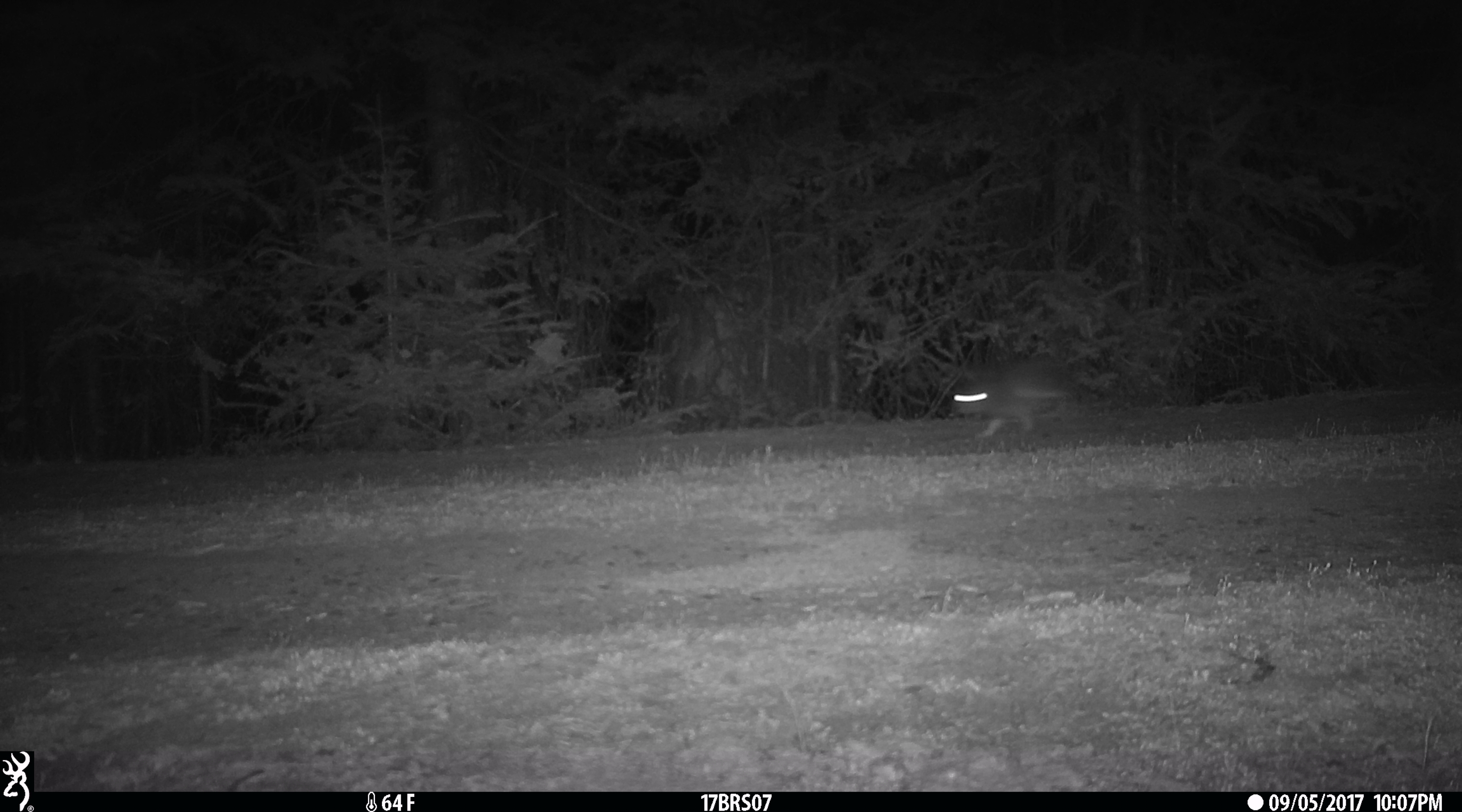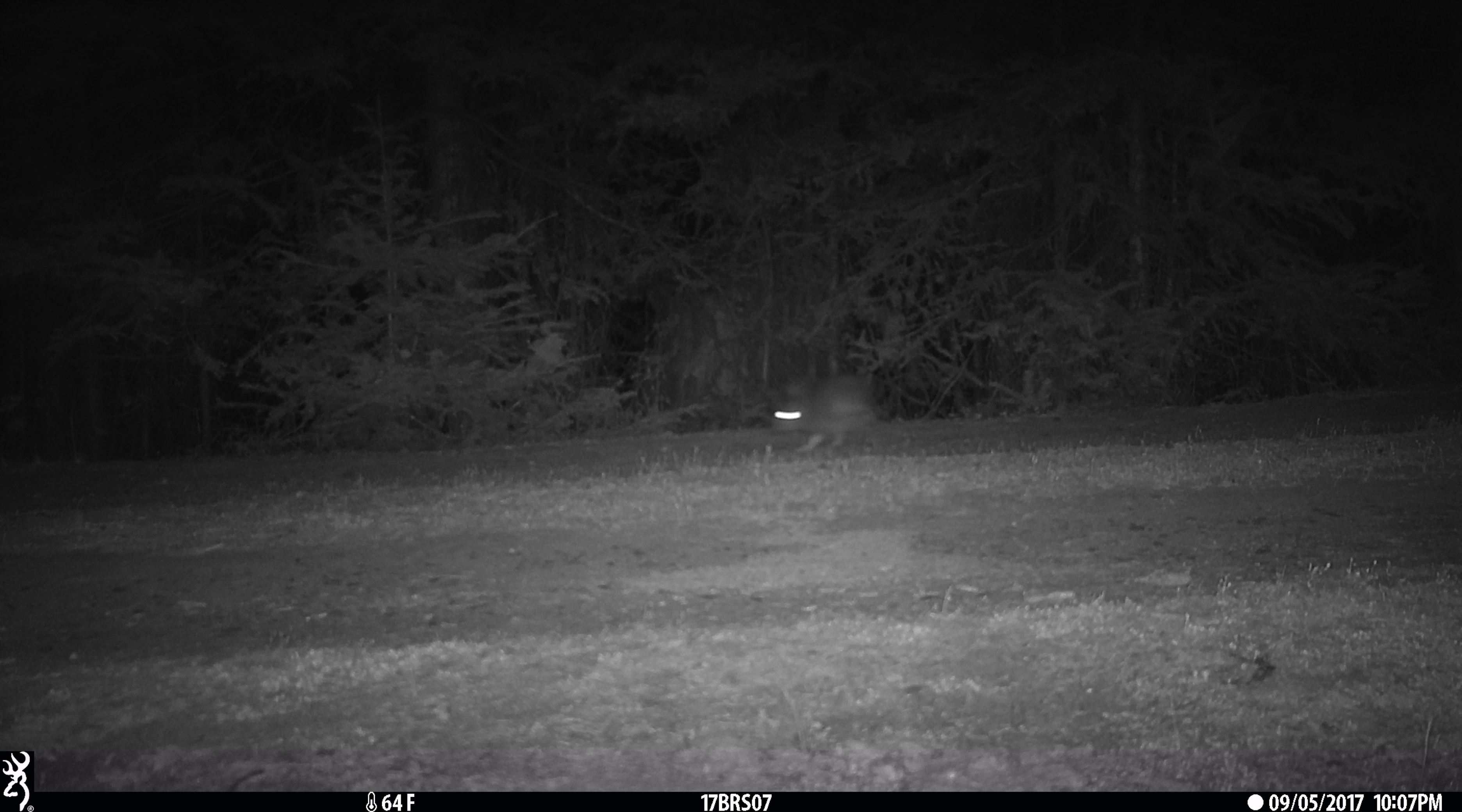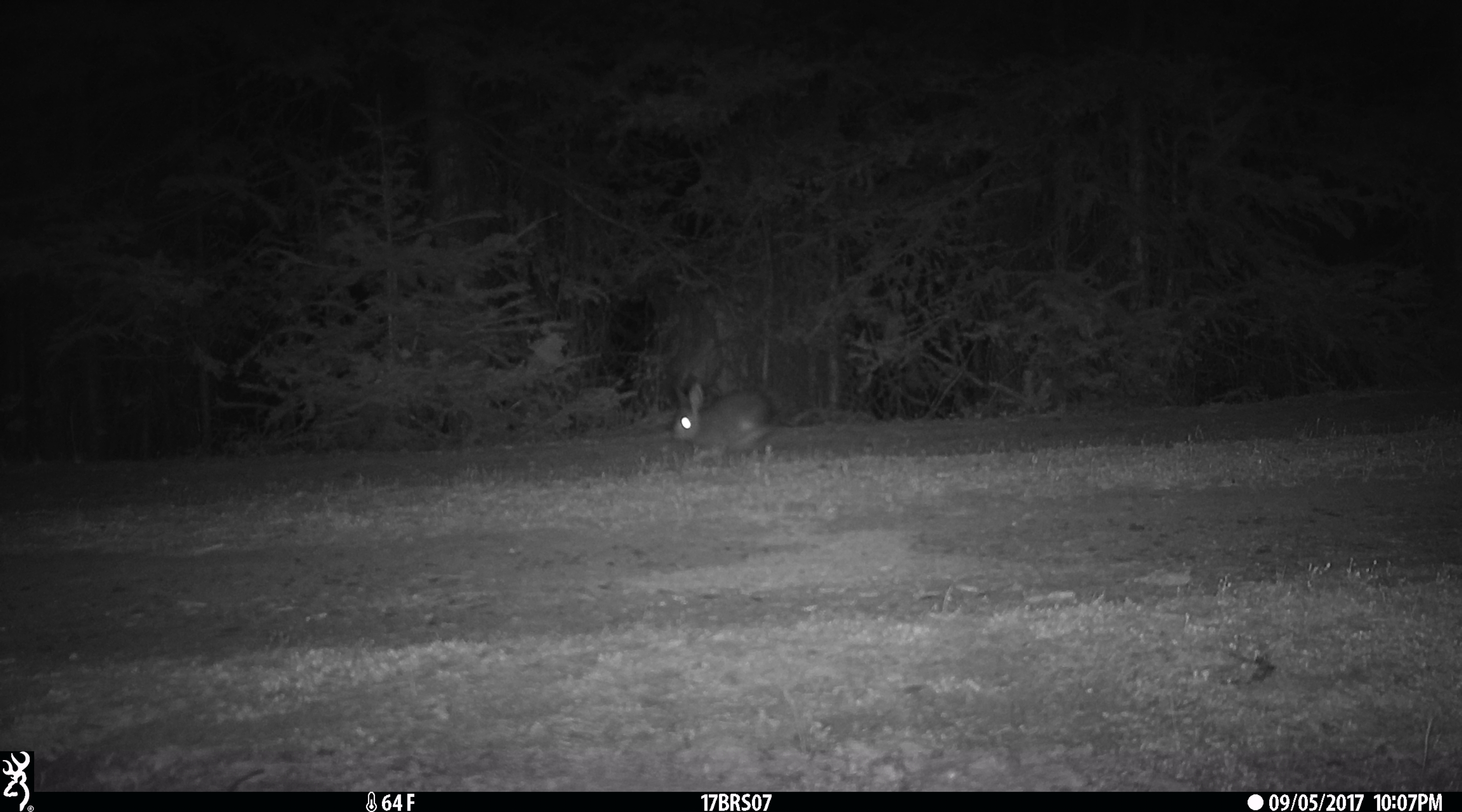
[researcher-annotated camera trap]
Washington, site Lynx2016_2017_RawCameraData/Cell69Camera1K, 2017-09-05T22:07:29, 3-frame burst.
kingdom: Animalia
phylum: Chordata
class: Mammalia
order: Lagomorpha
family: Leporidae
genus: Lepus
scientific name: Lepus americanus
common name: snowshoe hare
Lepus americanus (snowshoe hare). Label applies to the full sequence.